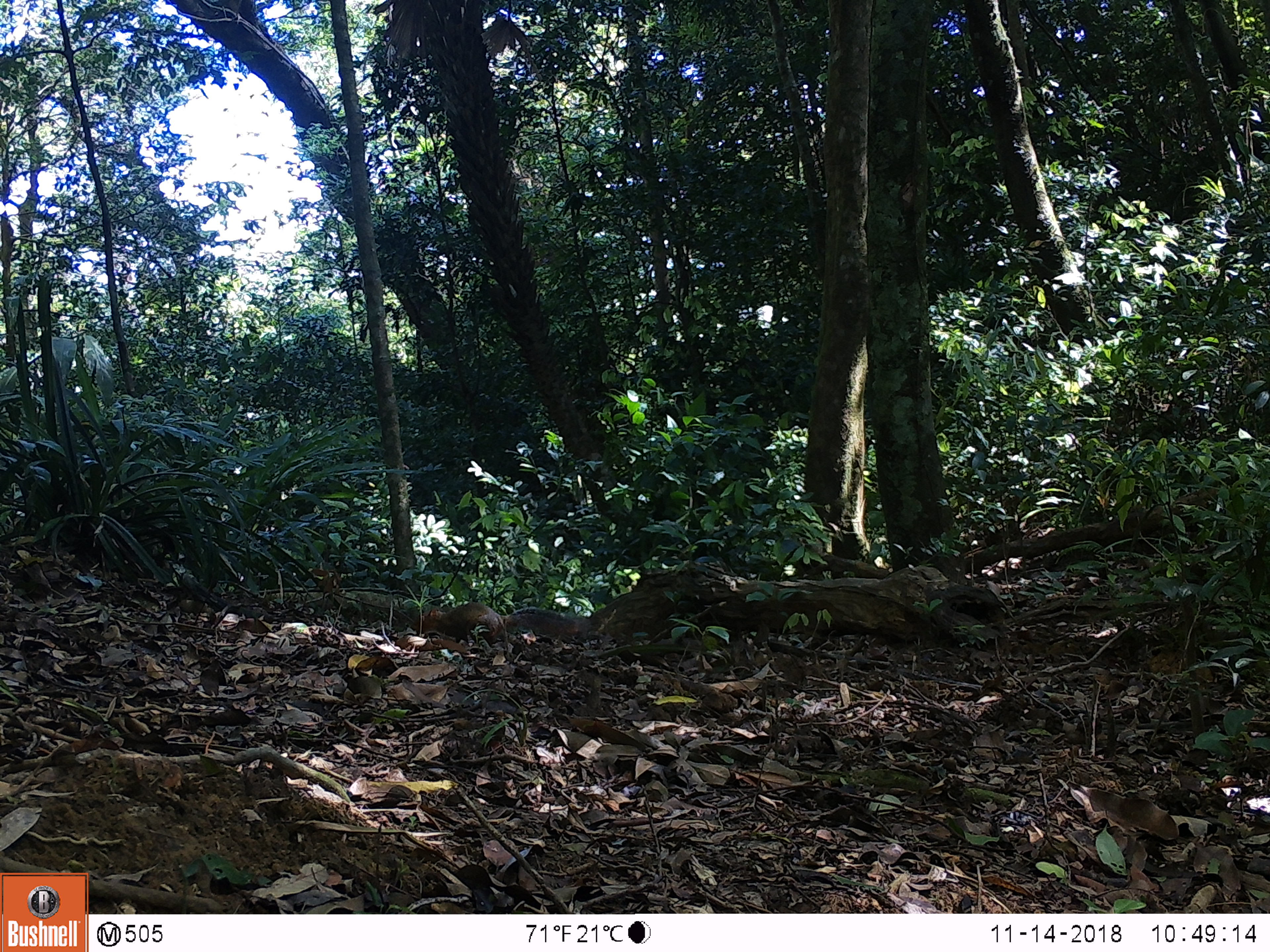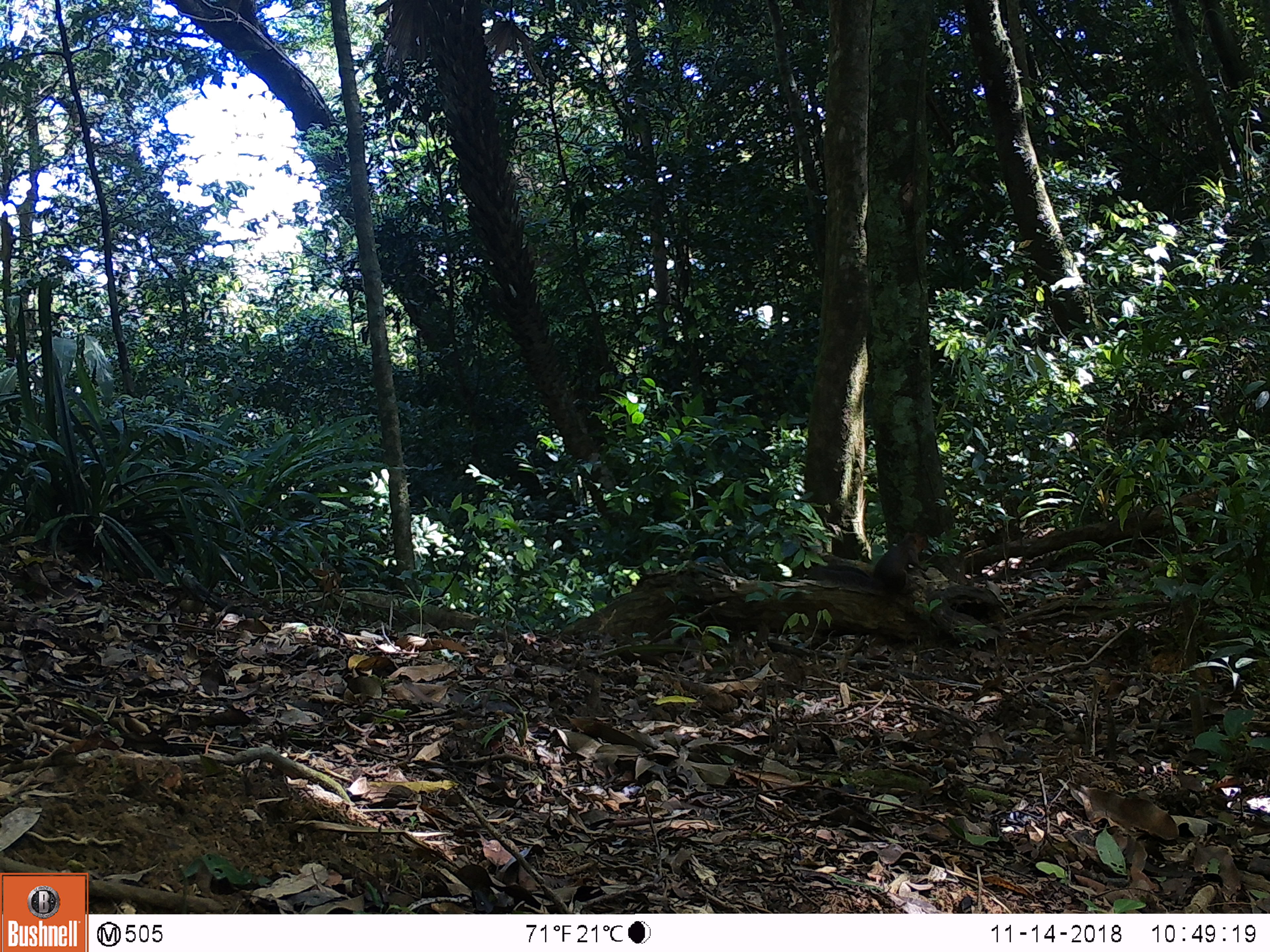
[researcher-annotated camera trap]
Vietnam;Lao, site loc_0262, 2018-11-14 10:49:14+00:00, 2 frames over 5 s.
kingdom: Animalia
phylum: Chordata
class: Mammalia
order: Rodentia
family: Sciuridae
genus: Dremomys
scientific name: Dremomys rufigenis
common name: red-cheeked squirrel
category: red cheeked squirrel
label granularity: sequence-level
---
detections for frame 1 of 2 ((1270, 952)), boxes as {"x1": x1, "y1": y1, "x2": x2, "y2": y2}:
red cheeked squirrel: {"x1": 421, "y1": 602, "x2": 593, "y2": 647}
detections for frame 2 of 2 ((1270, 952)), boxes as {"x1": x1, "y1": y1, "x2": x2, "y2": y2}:
red cheeked squirrel: {"x1": 807, "y1": 531, "x2": 928, "y2": 592}